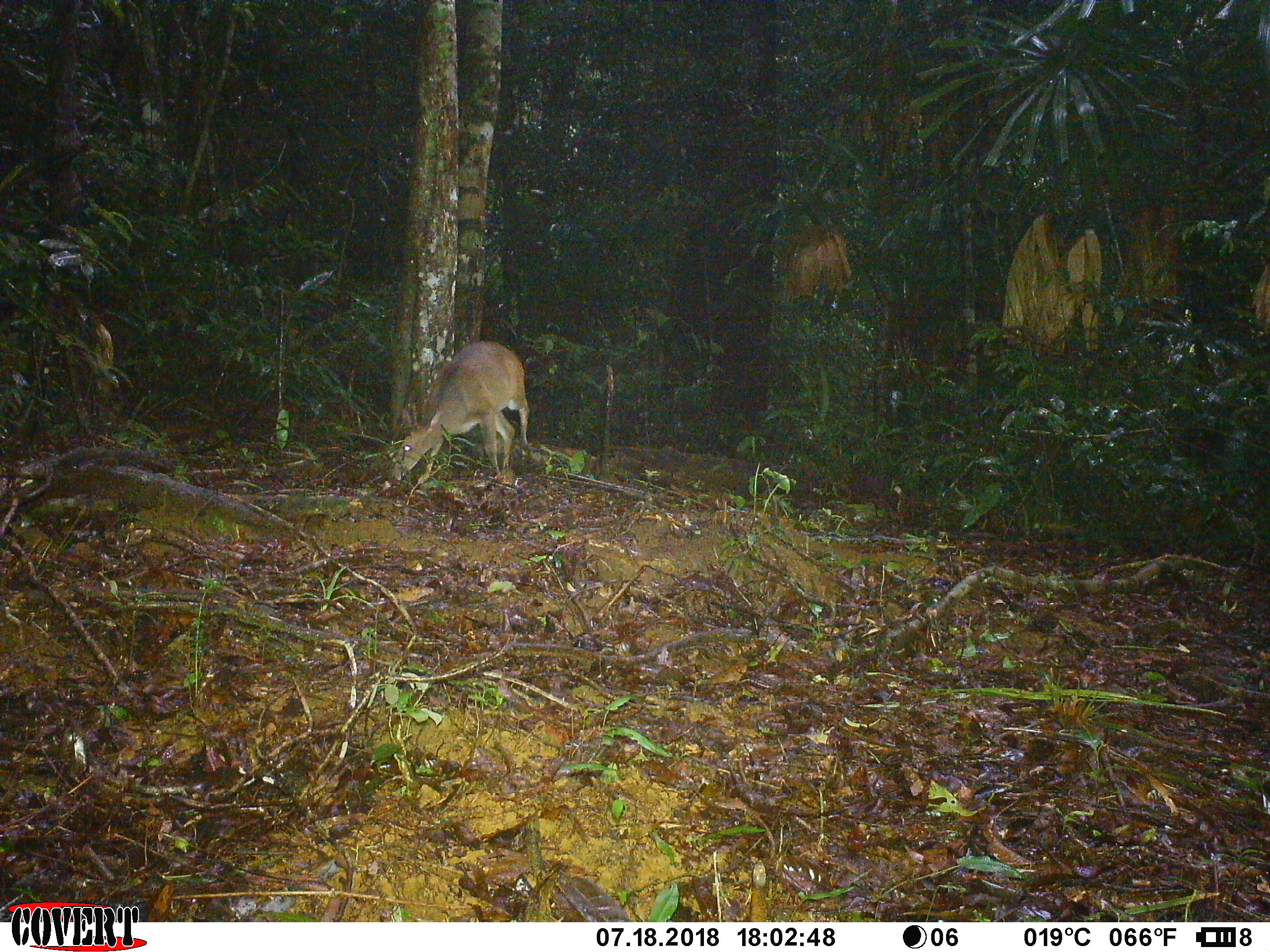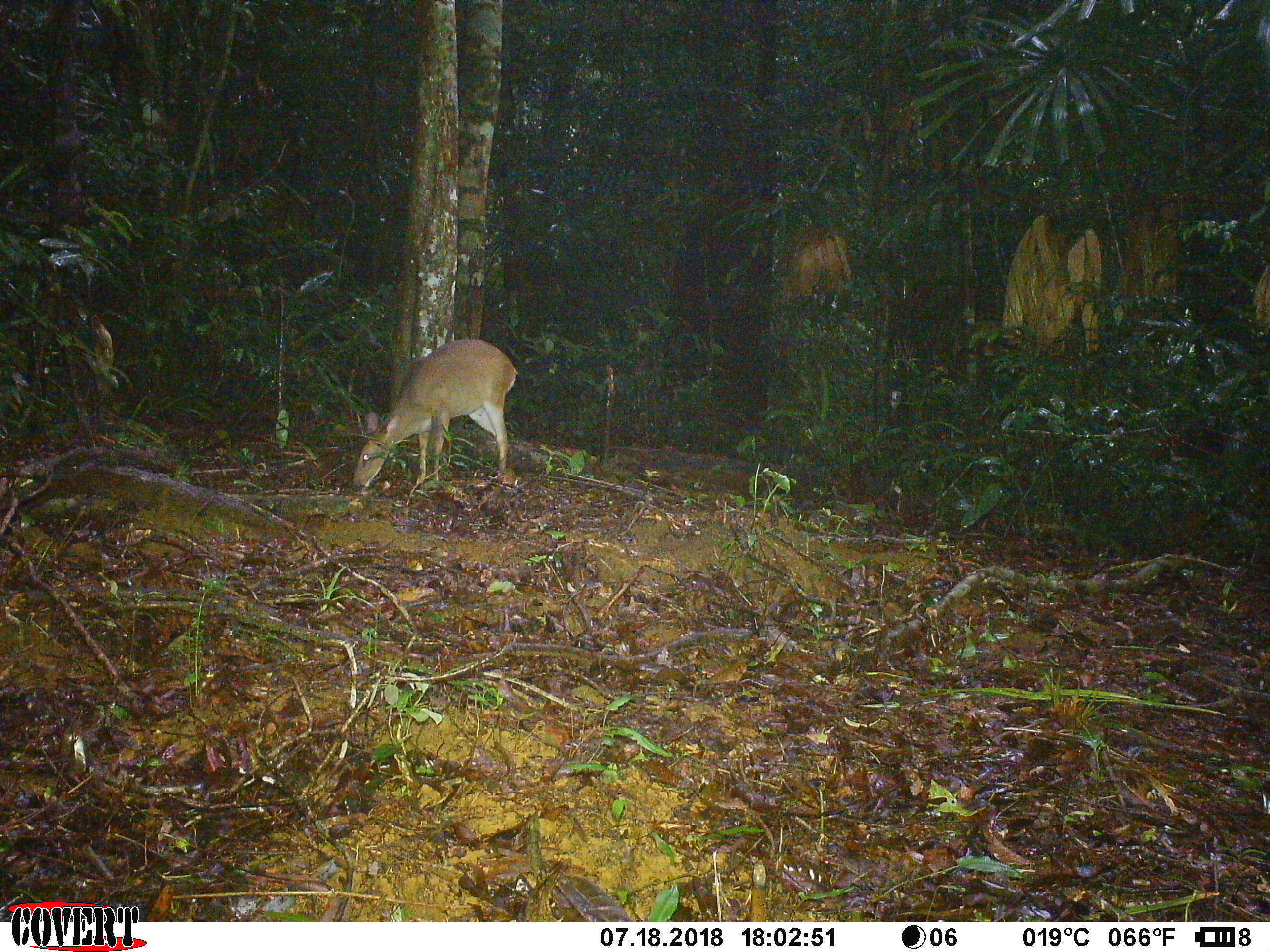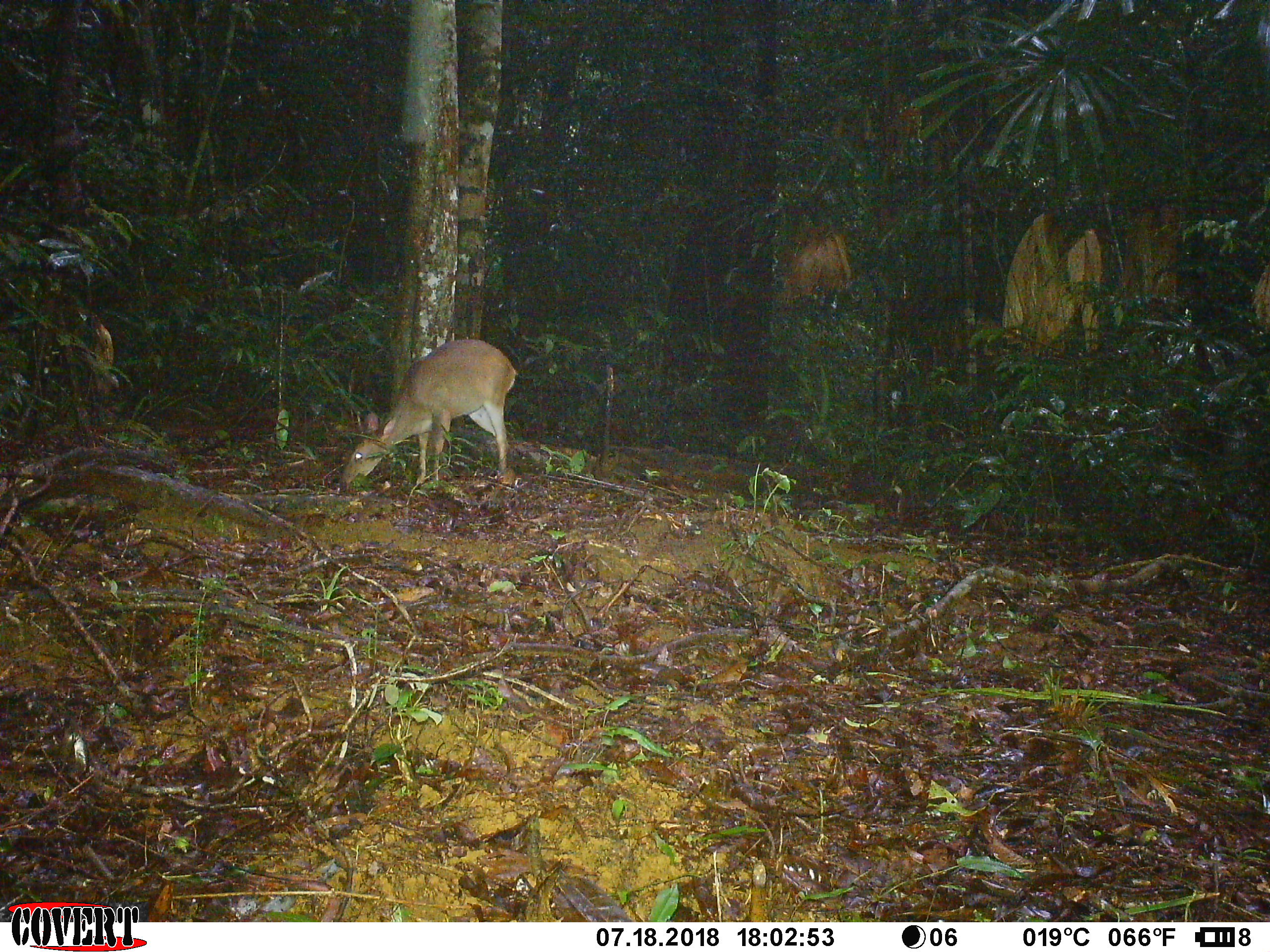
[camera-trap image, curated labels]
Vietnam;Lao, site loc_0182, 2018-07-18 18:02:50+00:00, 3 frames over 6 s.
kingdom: Animalia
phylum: Chordata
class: Mammalia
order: Artiodactyla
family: Cervidae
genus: Muntiacus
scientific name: Muntiacus vuquangensis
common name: large-antlered muntjac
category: large antlered muntjac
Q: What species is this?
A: Large antlered muntjac (large-antlered muntjac) (Muntiacus vuquangensis).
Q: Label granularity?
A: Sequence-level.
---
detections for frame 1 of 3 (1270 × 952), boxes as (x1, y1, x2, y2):
large antlered muntjac: (378, 339, 528, 492)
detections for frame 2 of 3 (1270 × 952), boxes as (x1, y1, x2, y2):
large antlered muntjac: (351, 337, 519, 491)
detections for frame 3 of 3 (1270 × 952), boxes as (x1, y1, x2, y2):
large antlered muntjac: (339, 338, 516, 485)